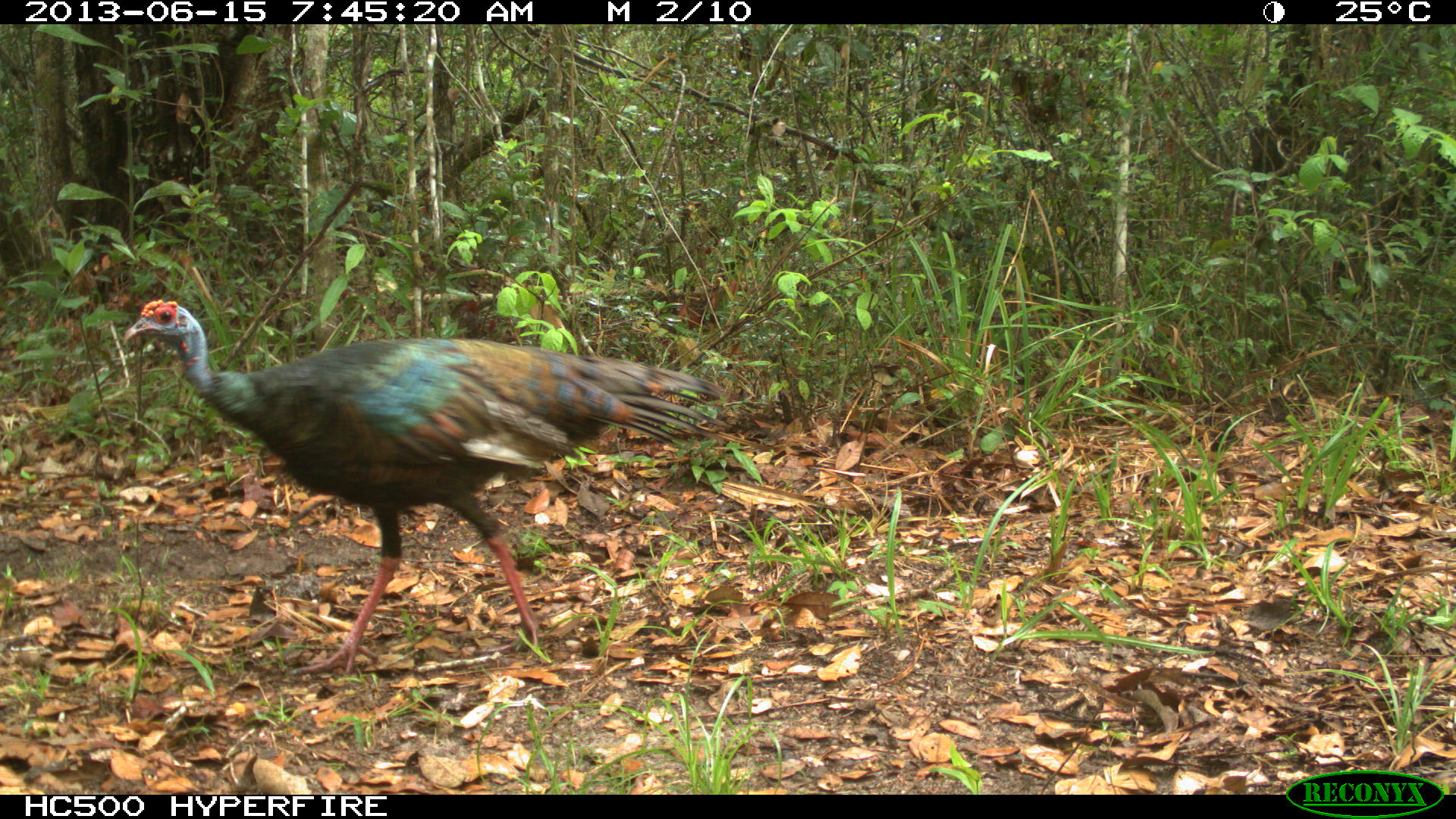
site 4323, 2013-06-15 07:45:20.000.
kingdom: Animalia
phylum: Chordata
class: Aves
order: Galliformes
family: Phasianidae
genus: Meleagris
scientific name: Meleagris ocellata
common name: ocellated turkey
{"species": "Meleagris ocellata (ocellated turkey)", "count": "1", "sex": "female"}